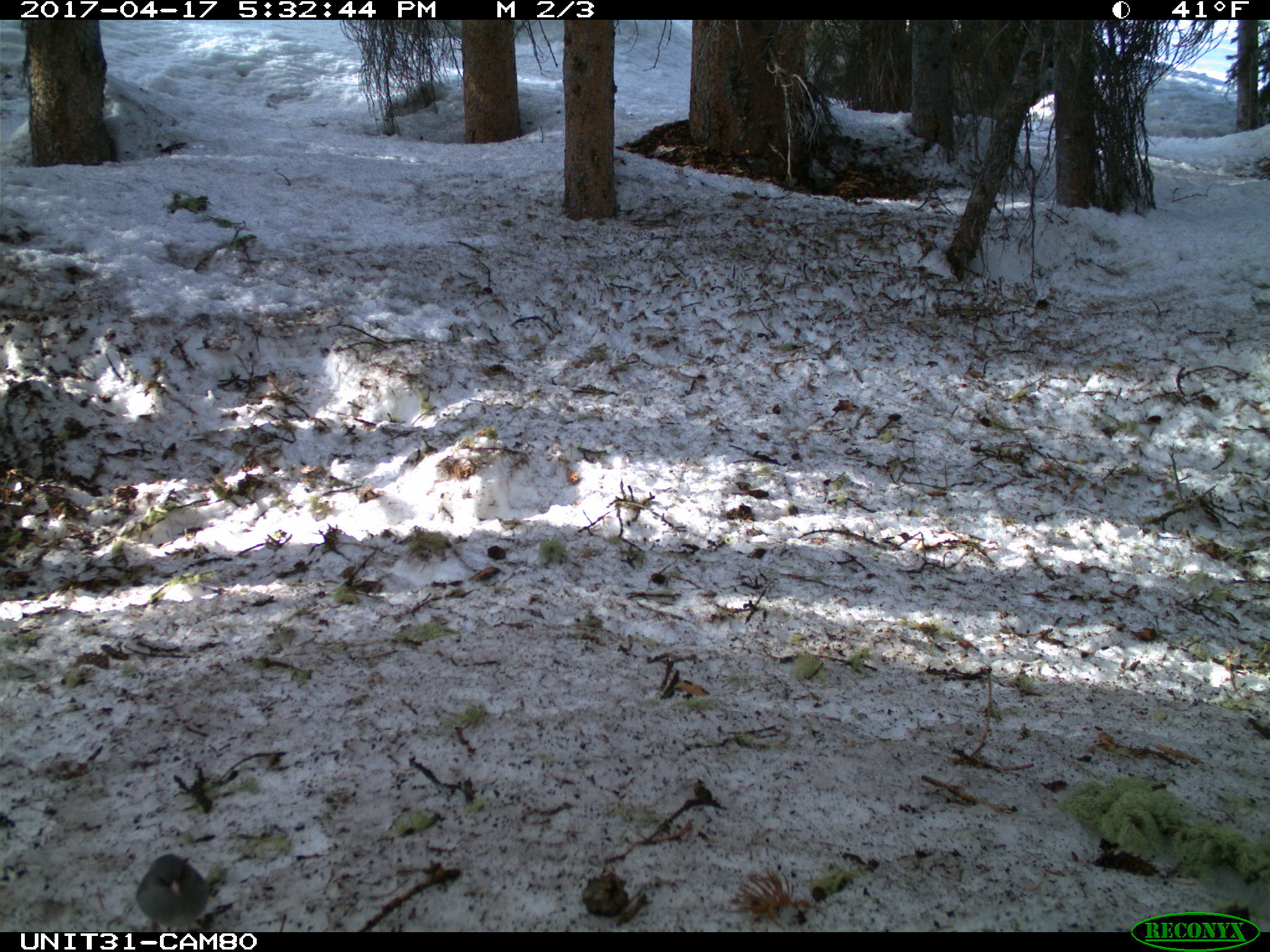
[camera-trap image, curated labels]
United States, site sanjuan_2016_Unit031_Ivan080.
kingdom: Animalia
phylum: Chordata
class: Aves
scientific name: Aves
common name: birds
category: unidentified bird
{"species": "unidentified bird (birds) (Aves)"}